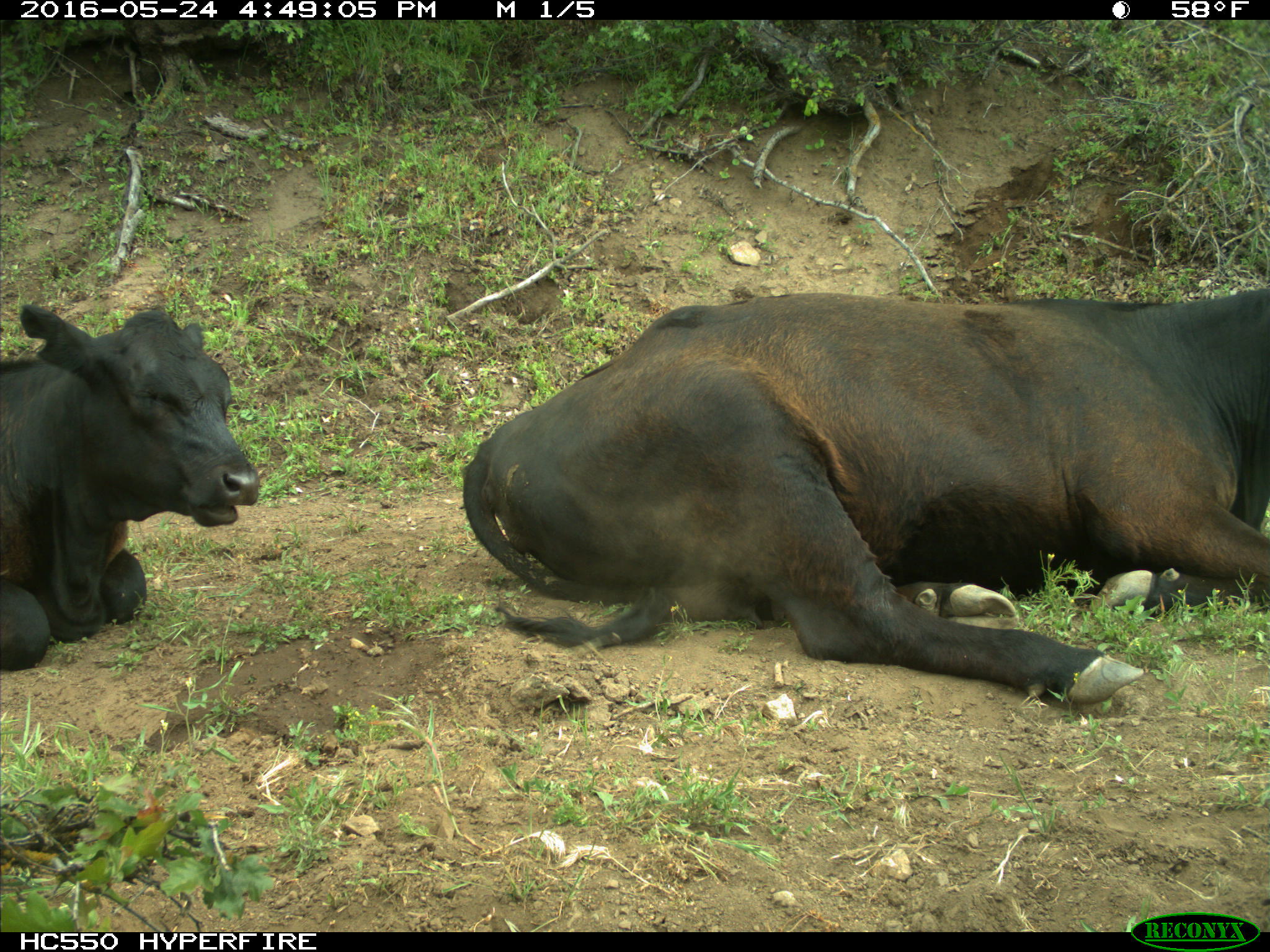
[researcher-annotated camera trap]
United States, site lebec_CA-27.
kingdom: Animalia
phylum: Chordata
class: Mammalia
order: Artiodactyla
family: Bovidae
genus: Bos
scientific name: Bos taurus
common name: domestic cow